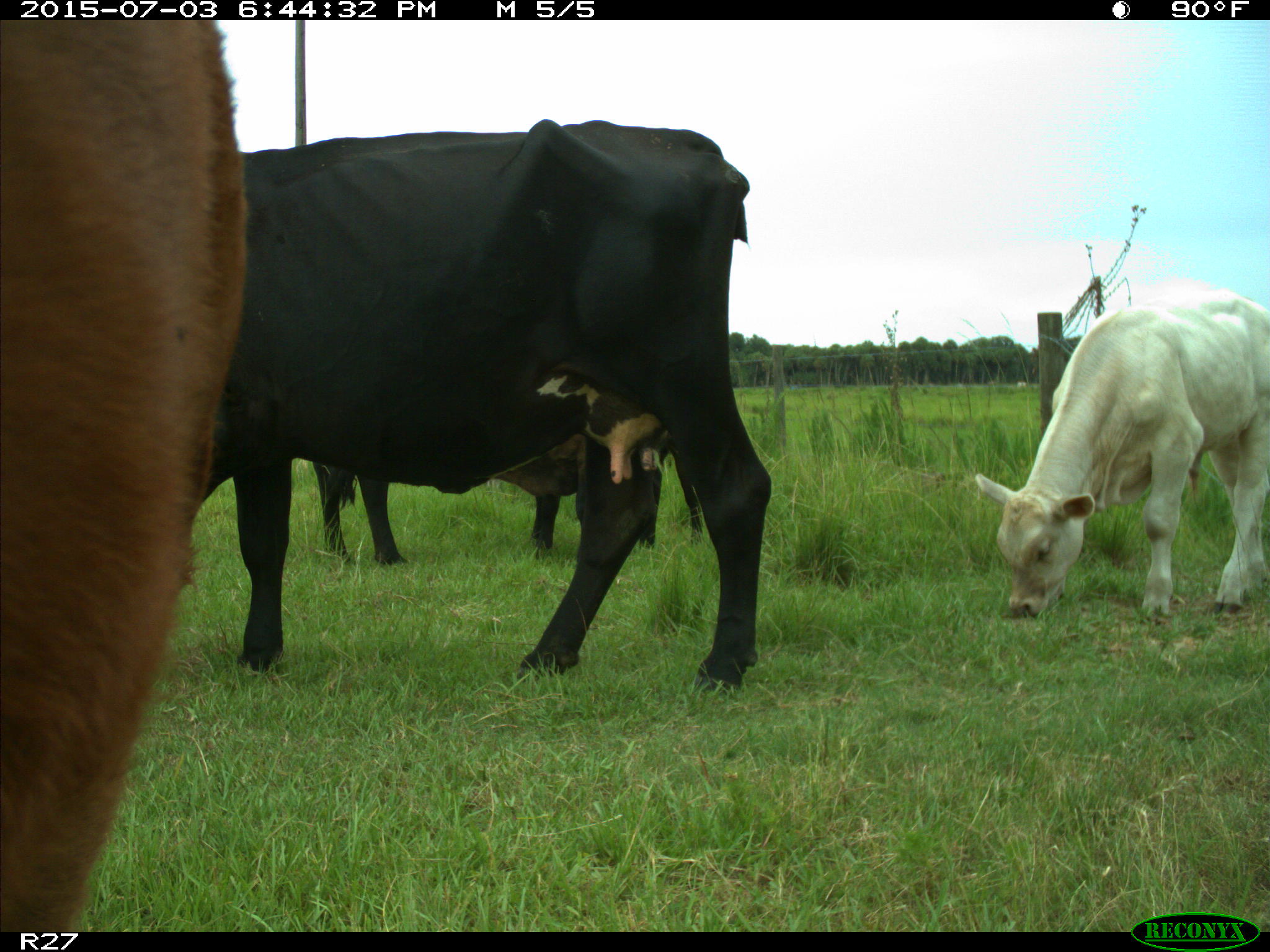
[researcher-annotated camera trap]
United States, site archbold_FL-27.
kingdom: Animalia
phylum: Chordata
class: Mammalia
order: Artiodactyla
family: Bovidae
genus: Bos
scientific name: Bos taurus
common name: domestic cow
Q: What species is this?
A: Bos taurus (domestic cow).